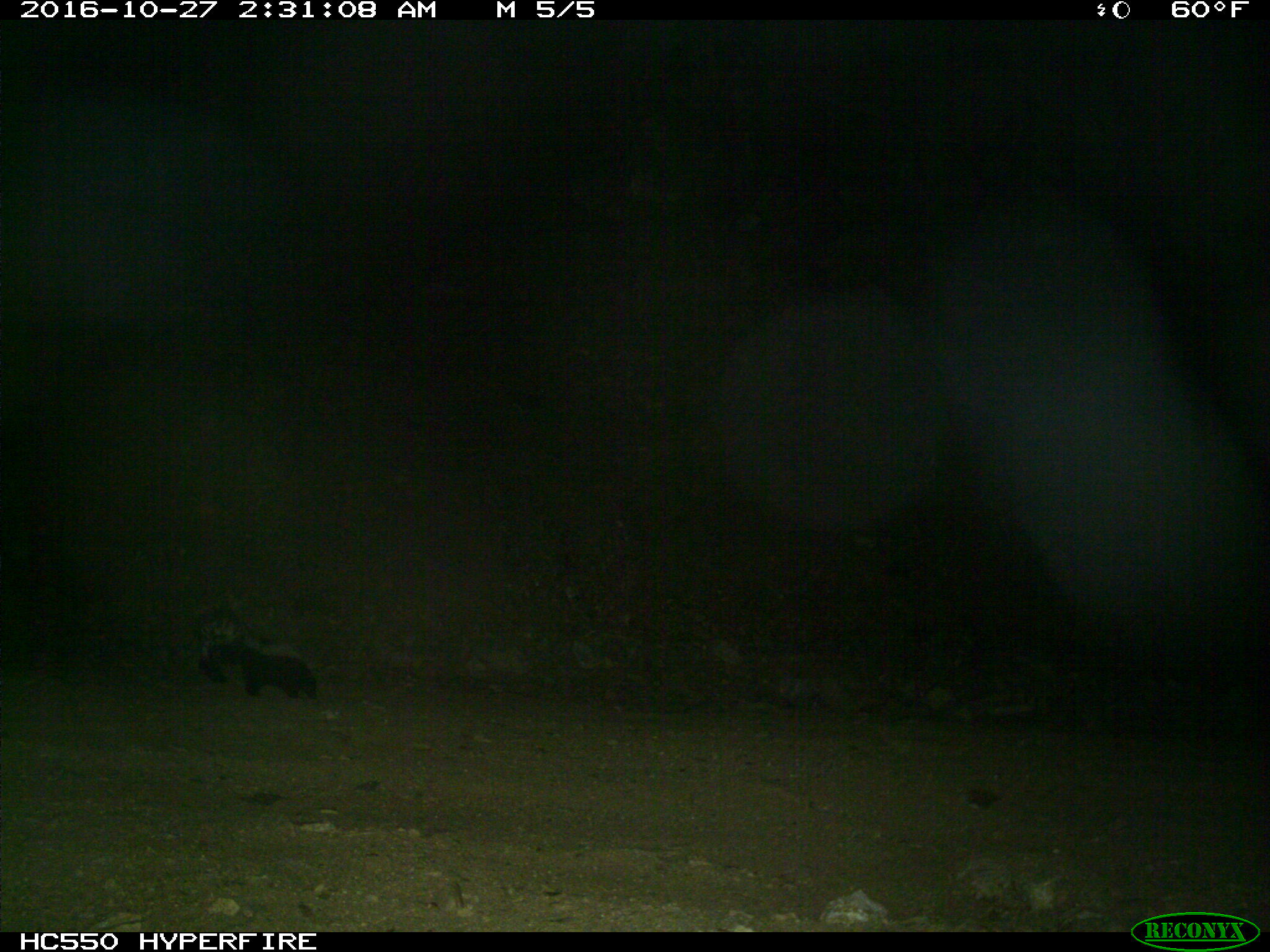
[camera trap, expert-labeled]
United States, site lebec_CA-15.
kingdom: Animalia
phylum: Chordata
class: Mammalia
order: Carnivora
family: Mephitidae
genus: Mephitis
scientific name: Mephitis mephitis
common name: striped skunk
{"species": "Mephitis mephitis (striped skunk)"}